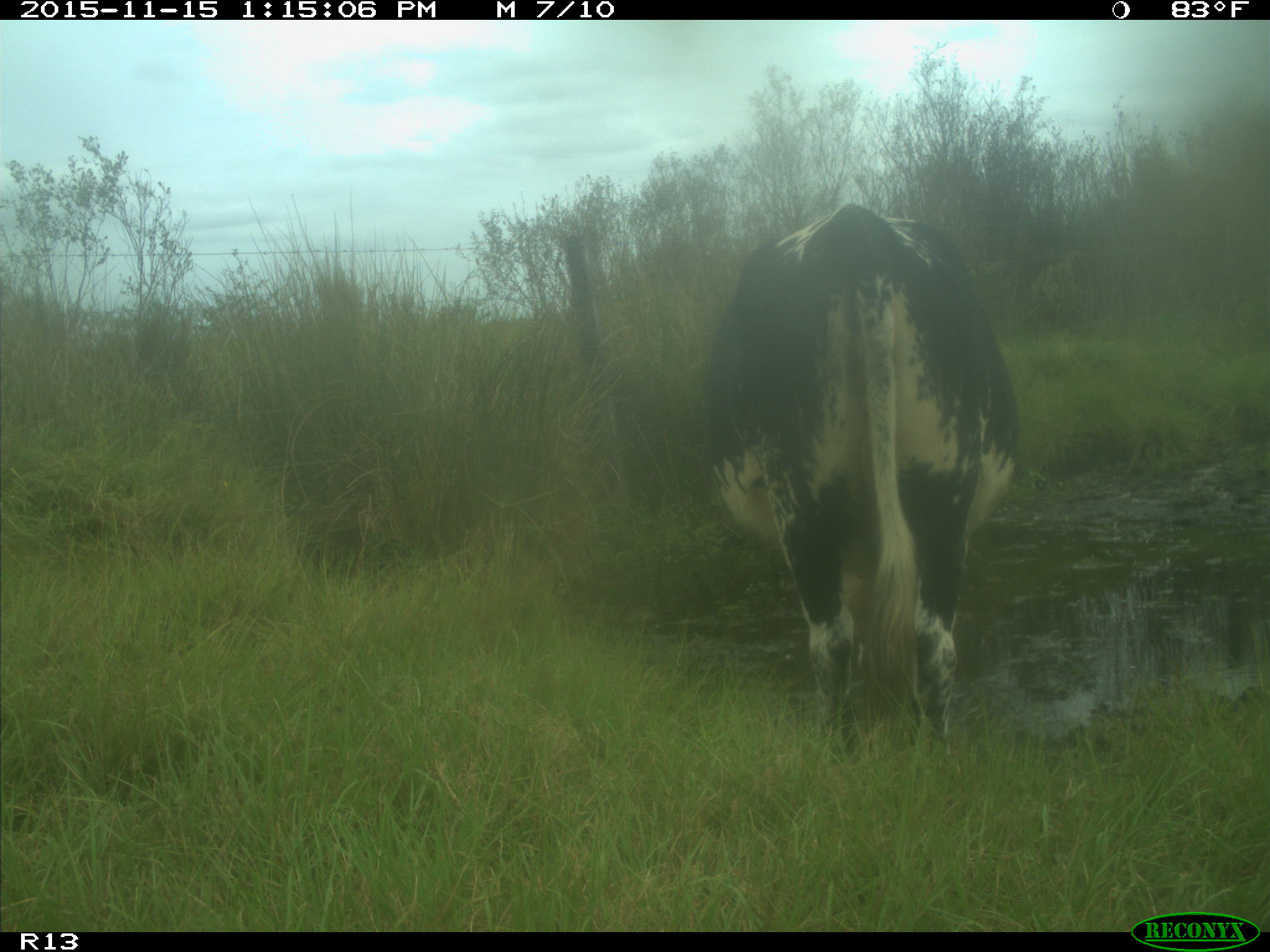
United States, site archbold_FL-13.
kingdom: Animalia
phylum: Chordata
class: Mammalia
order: Artiodactyla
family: Bovidae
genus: Bos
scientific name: Bos taurus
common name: domestic cow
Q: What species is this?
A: Bos taurus (domestic cow).